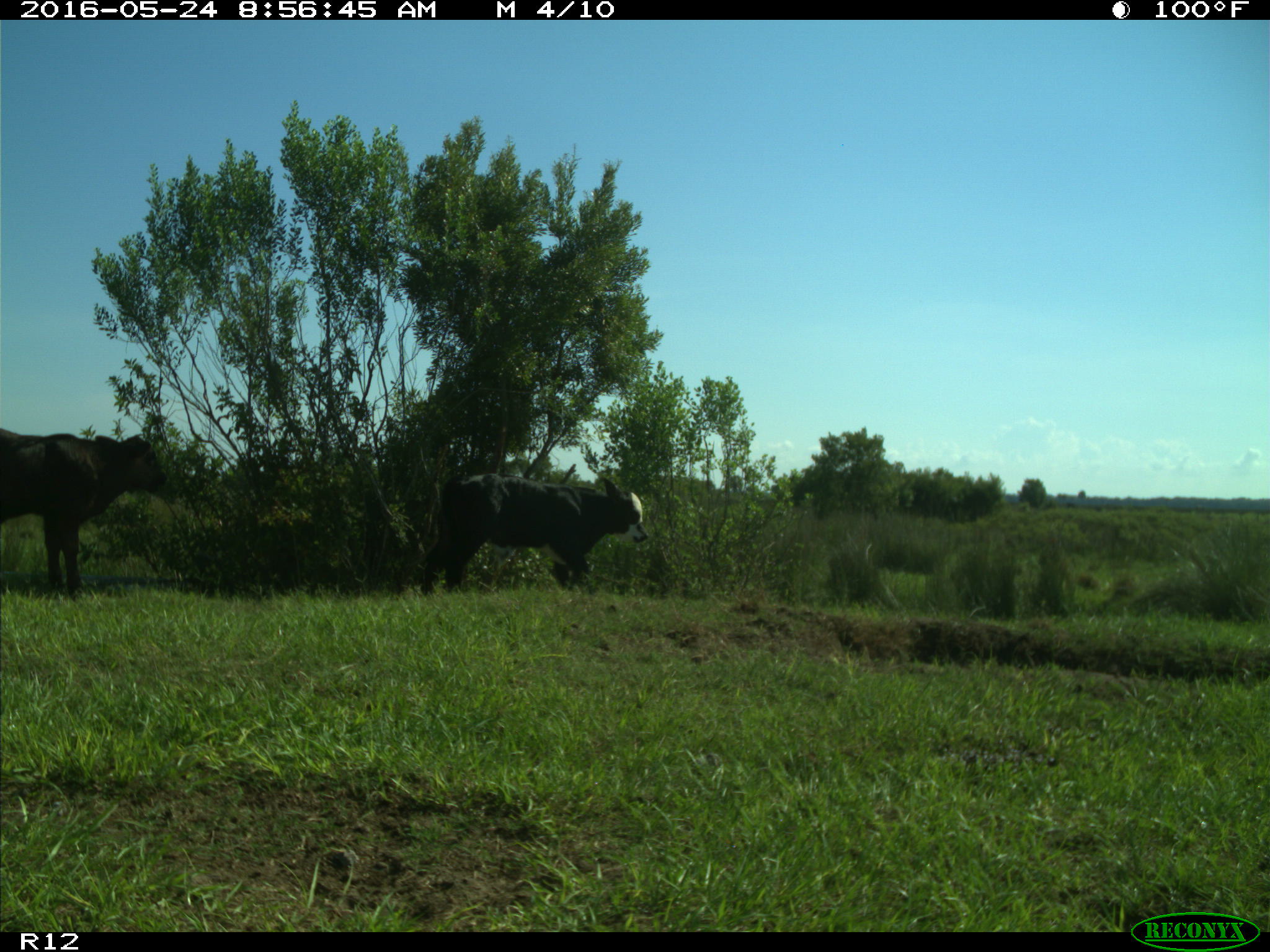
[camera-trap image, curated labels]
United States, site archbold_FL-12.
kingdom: Animalia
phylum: Chordata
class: Mammalia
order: Artiodactyla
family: Bovidae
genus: Bos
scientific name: Bos taurus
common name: domestic cow